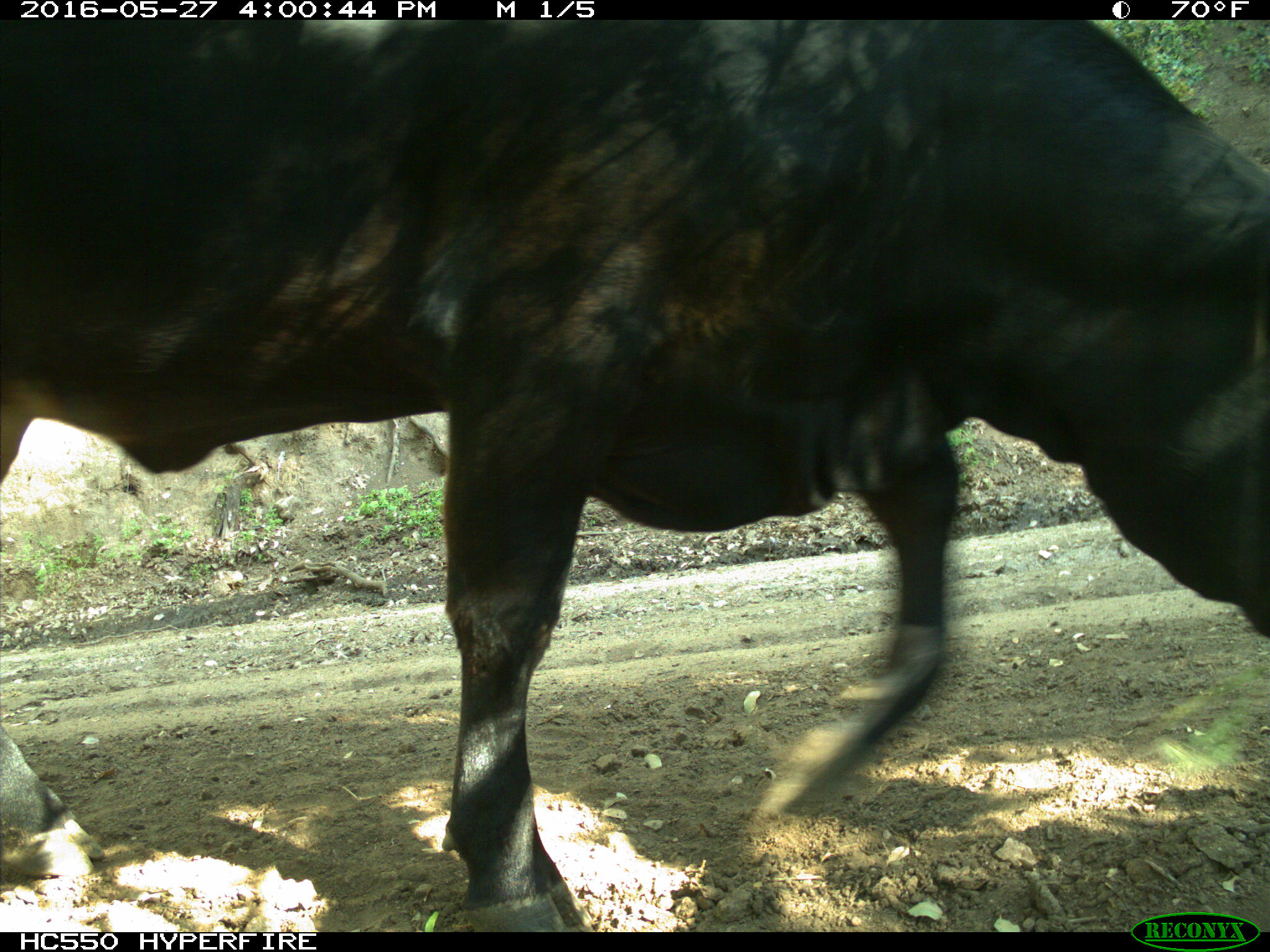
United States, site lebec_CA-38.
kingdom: Animalia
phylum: Chordata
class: Mammalia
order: Artiodactyla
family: Bovidae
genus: Bos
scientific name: Bos taurus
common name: domestic cow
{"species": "Bos taurus (domestic cow)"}